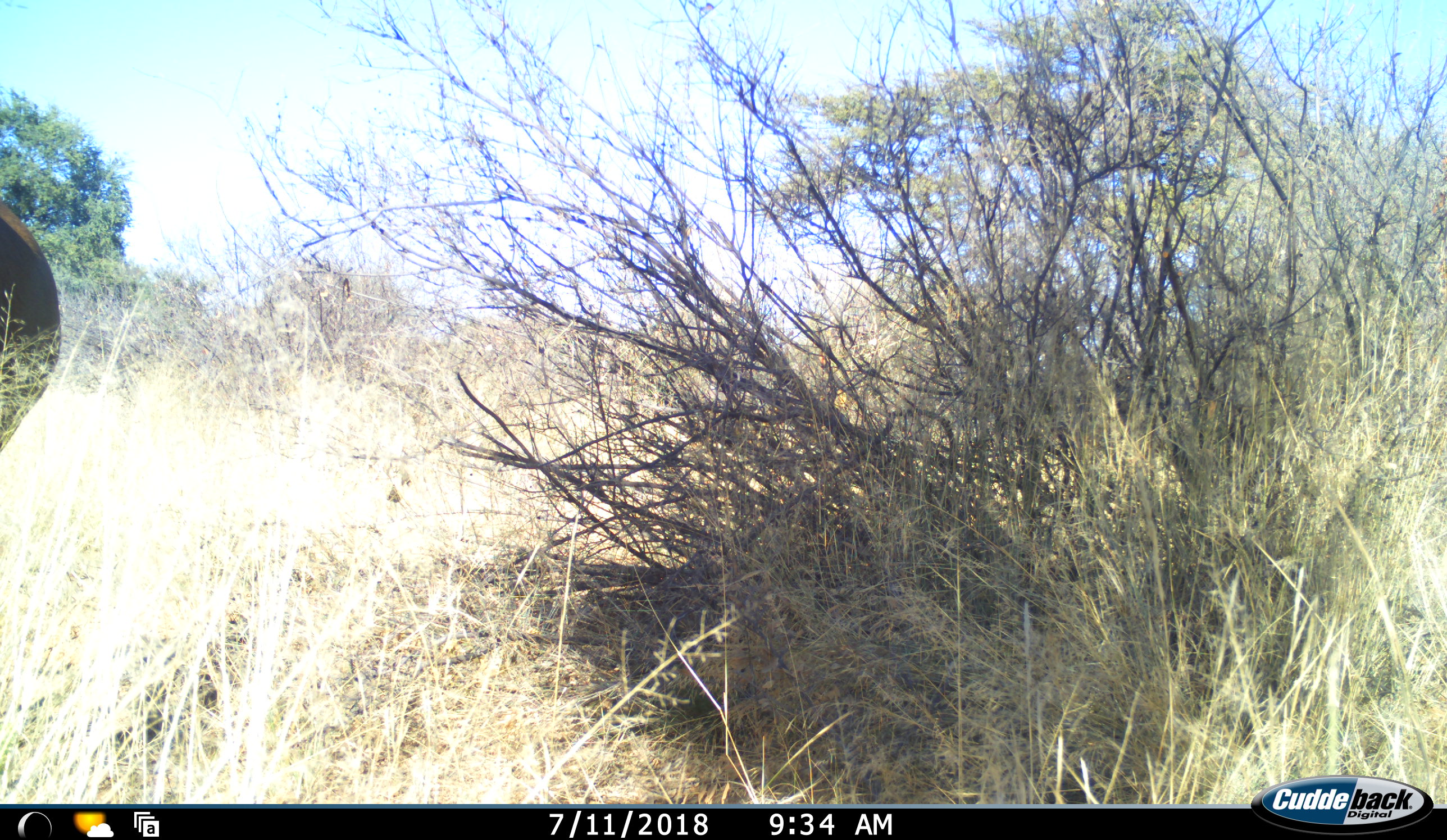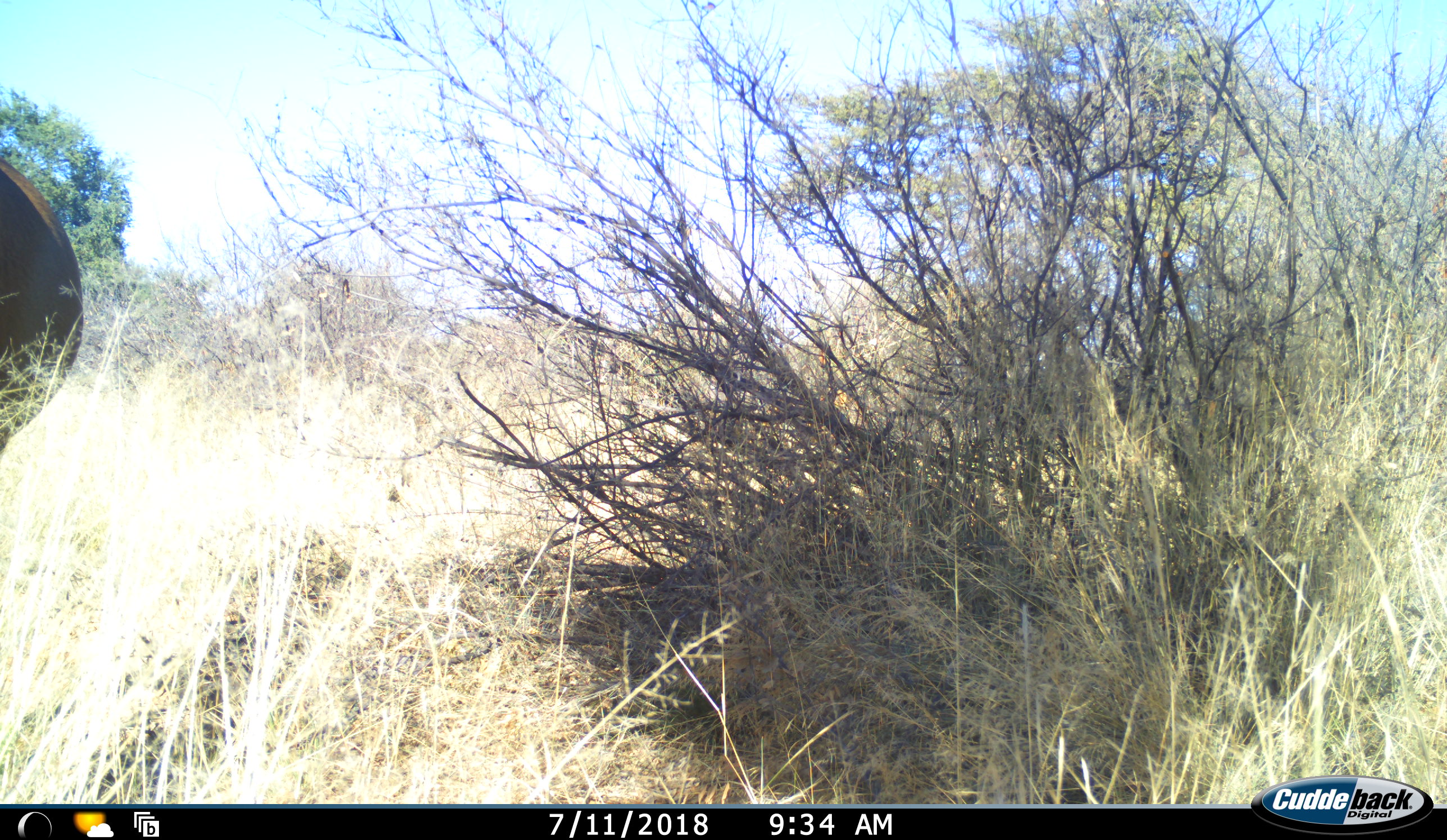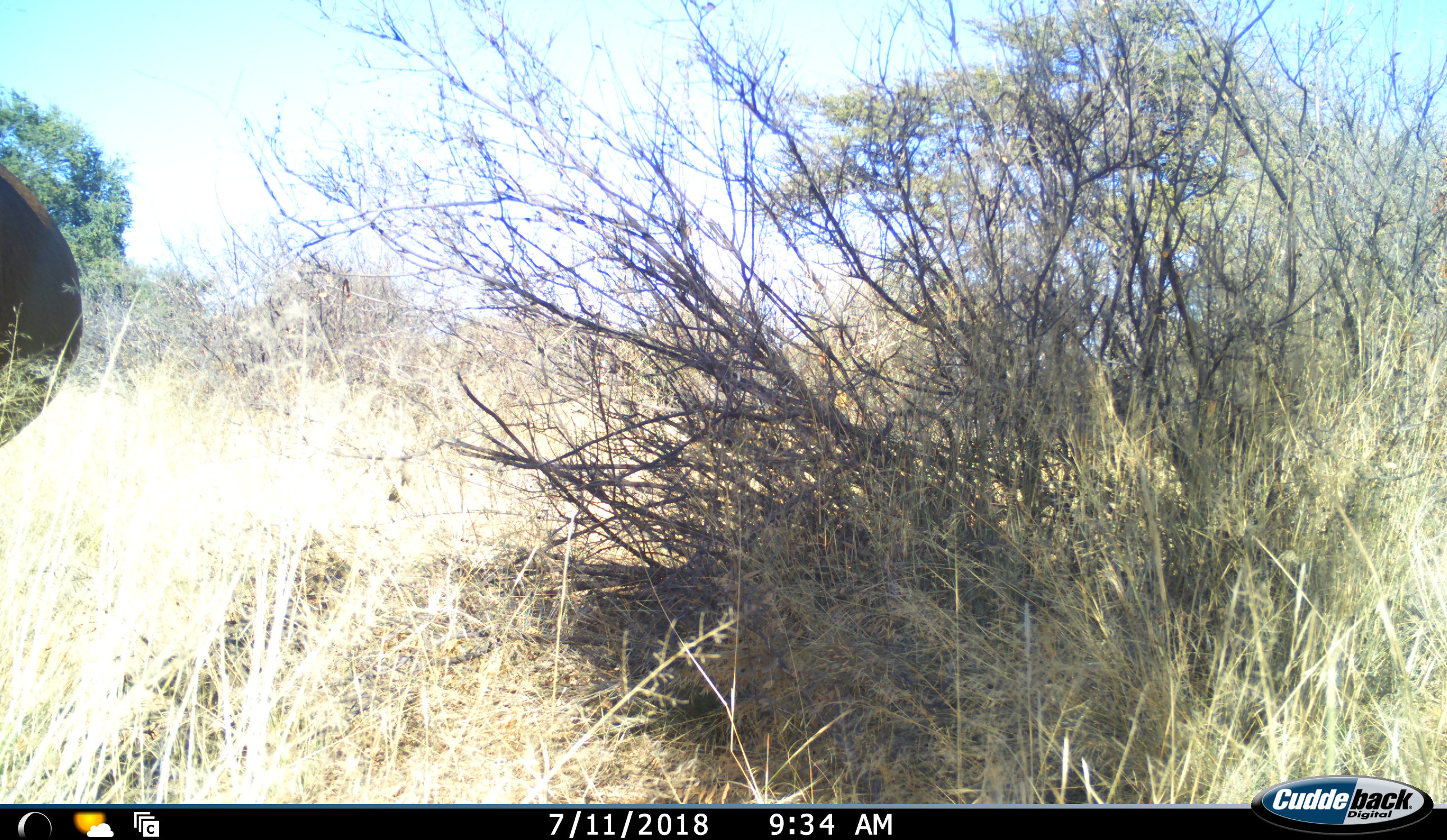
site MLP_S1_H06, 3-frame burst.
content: unidentified animal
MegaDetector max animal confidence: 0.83